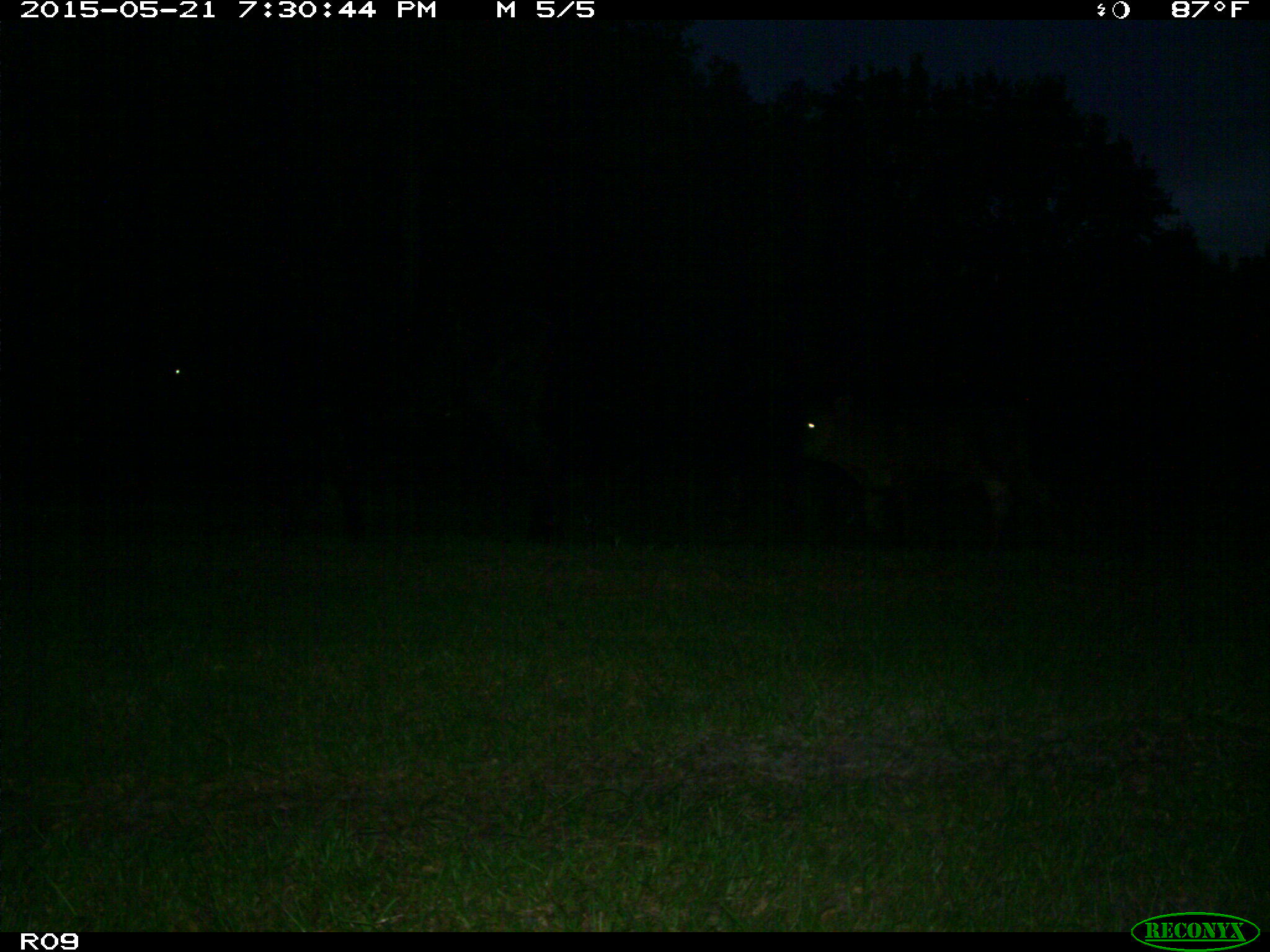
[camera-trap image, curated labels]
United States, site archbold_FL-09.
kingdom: Animalia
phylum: Chordata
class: Mammalia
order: Artiodactyla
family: Bovidae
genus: Bos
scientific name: Bos taurus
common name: domestic cow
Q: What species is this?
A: Bos taurus (domestic cow).